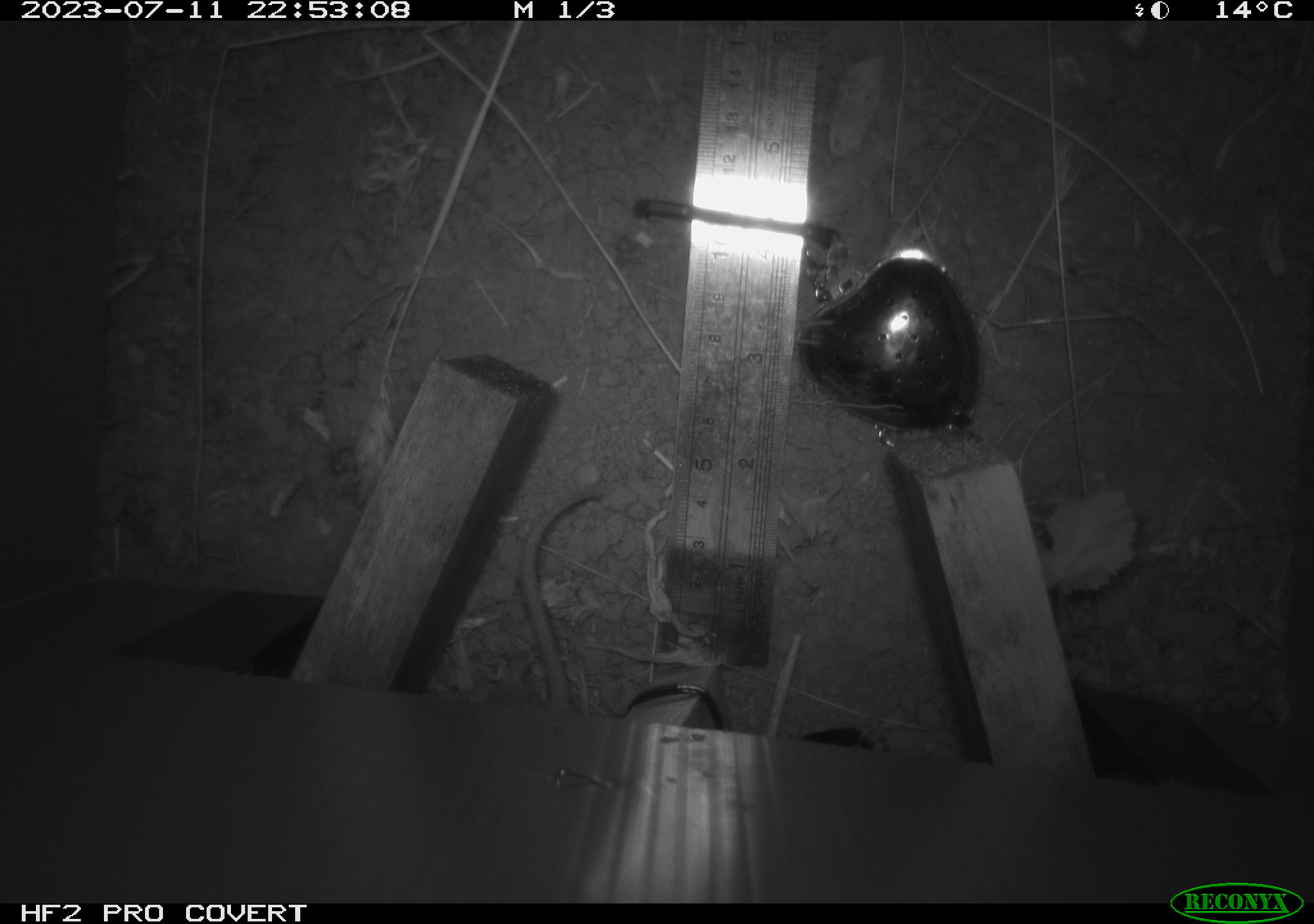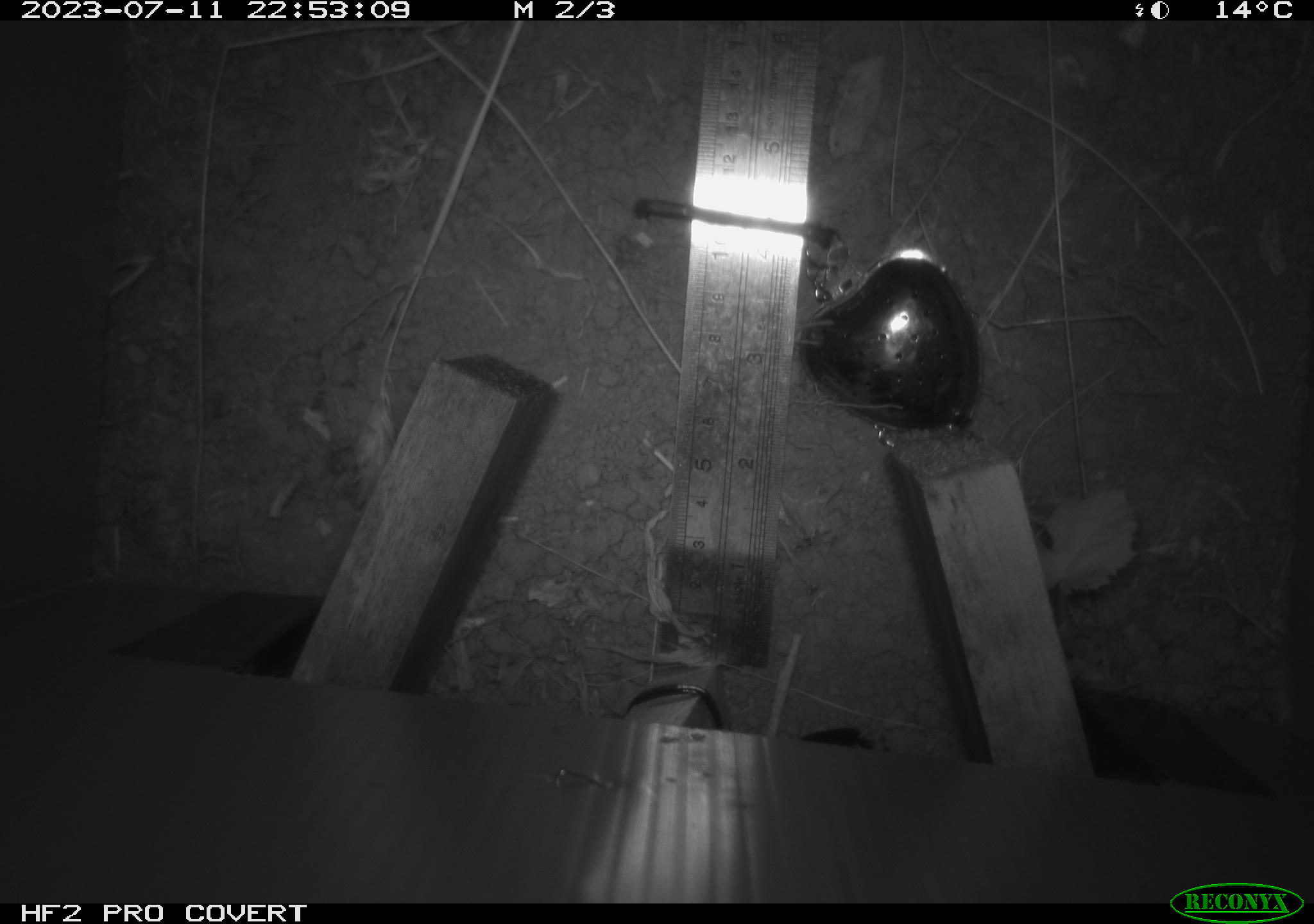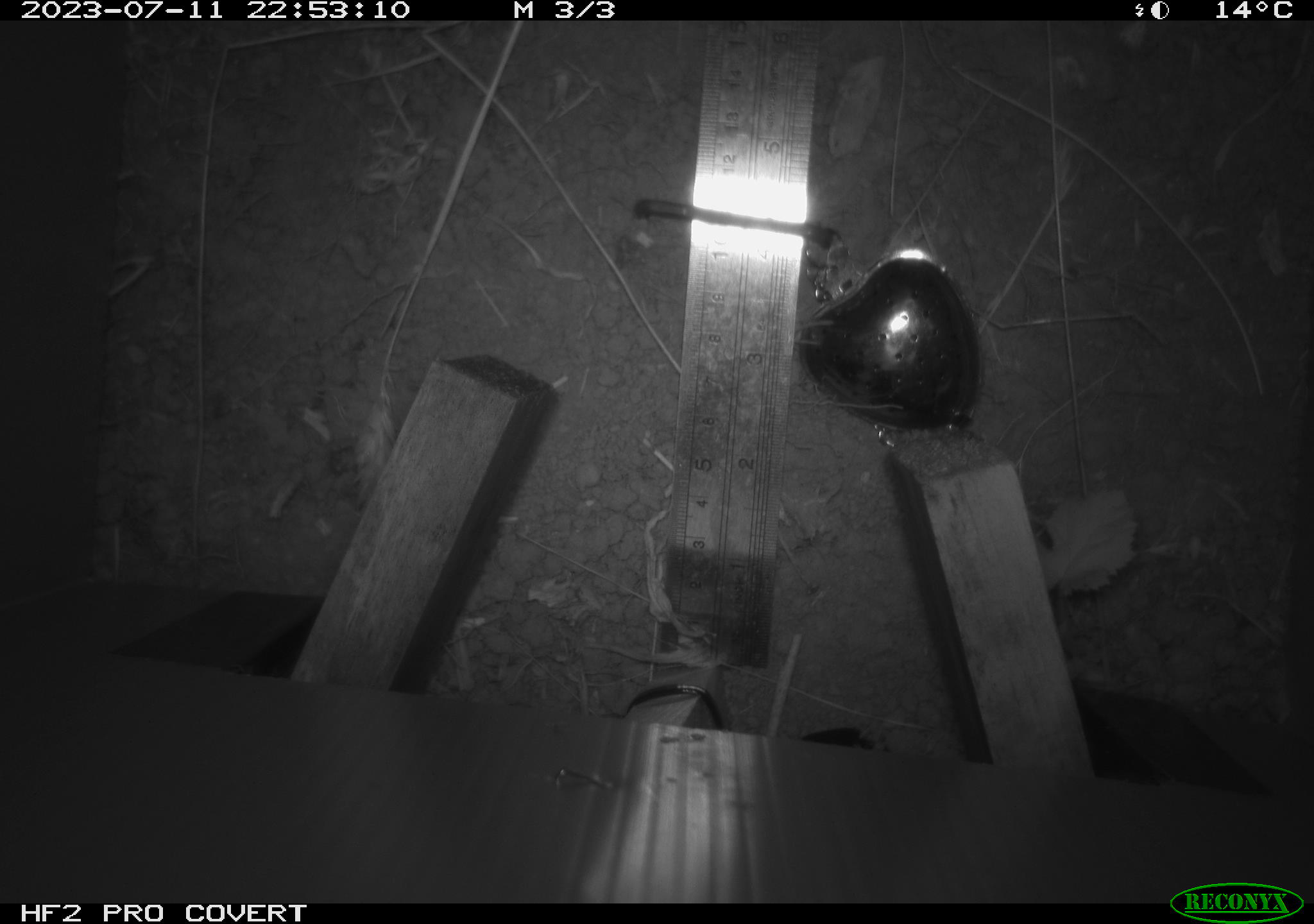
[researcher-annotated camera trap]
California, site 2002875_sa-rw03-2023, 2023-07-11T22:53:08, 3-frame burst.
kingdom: Animalia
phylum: Chordata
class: Mammalia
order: Rodentia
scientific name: Rodentia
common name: mouse species